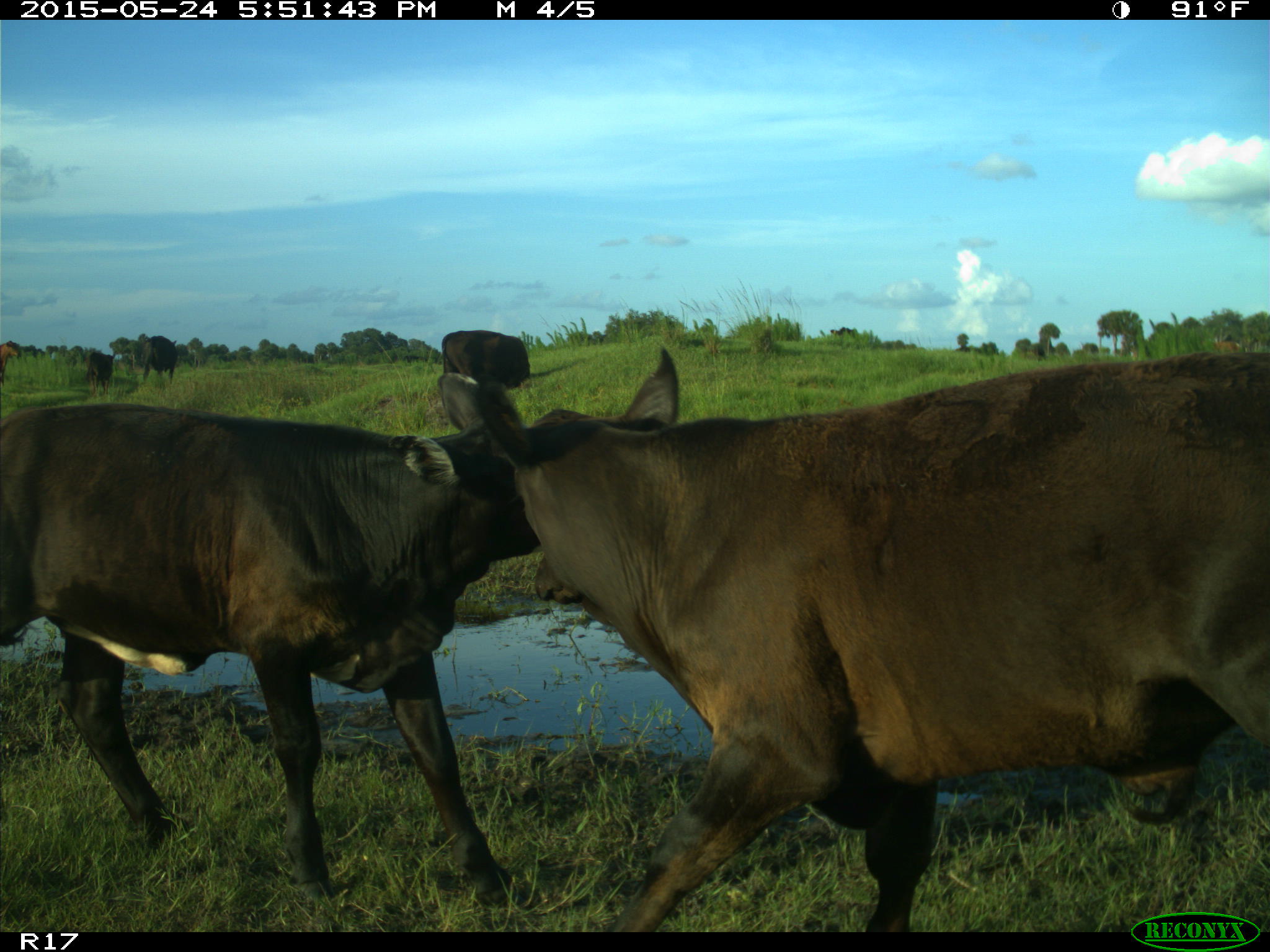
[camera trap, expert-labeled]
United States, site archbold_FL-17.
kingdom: Animalia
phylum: Chordata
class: Mammalia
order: Artiodactyla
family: Bovidae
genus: Bos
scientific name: Bos taurus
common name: domestic cow